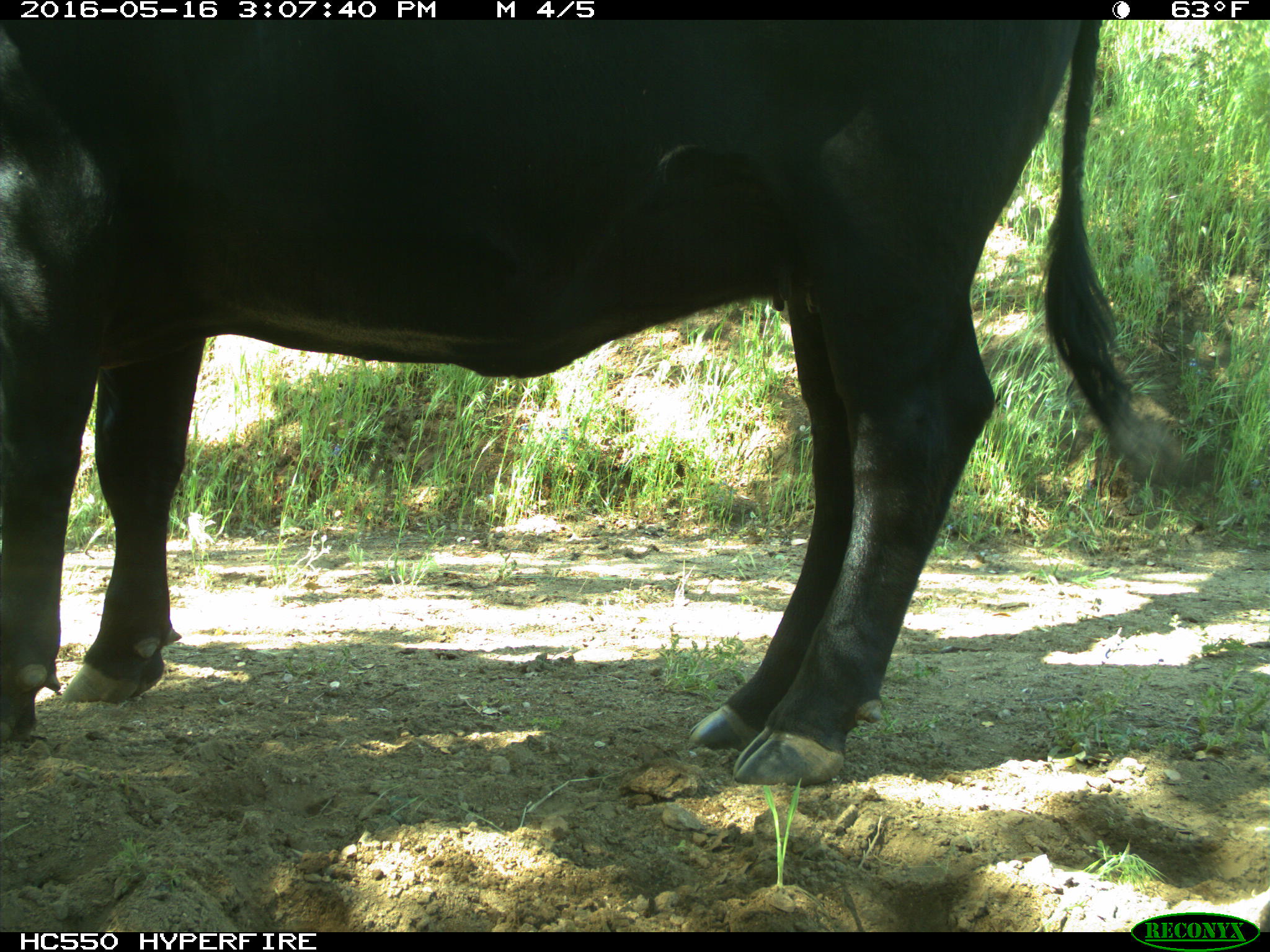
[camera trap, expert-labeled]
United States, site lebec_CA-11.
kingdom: Animalia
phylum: Chordata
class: Mammalia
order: Artiodactyla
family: Bovidae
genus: Bos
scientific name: Bos taurus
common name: domestic cow